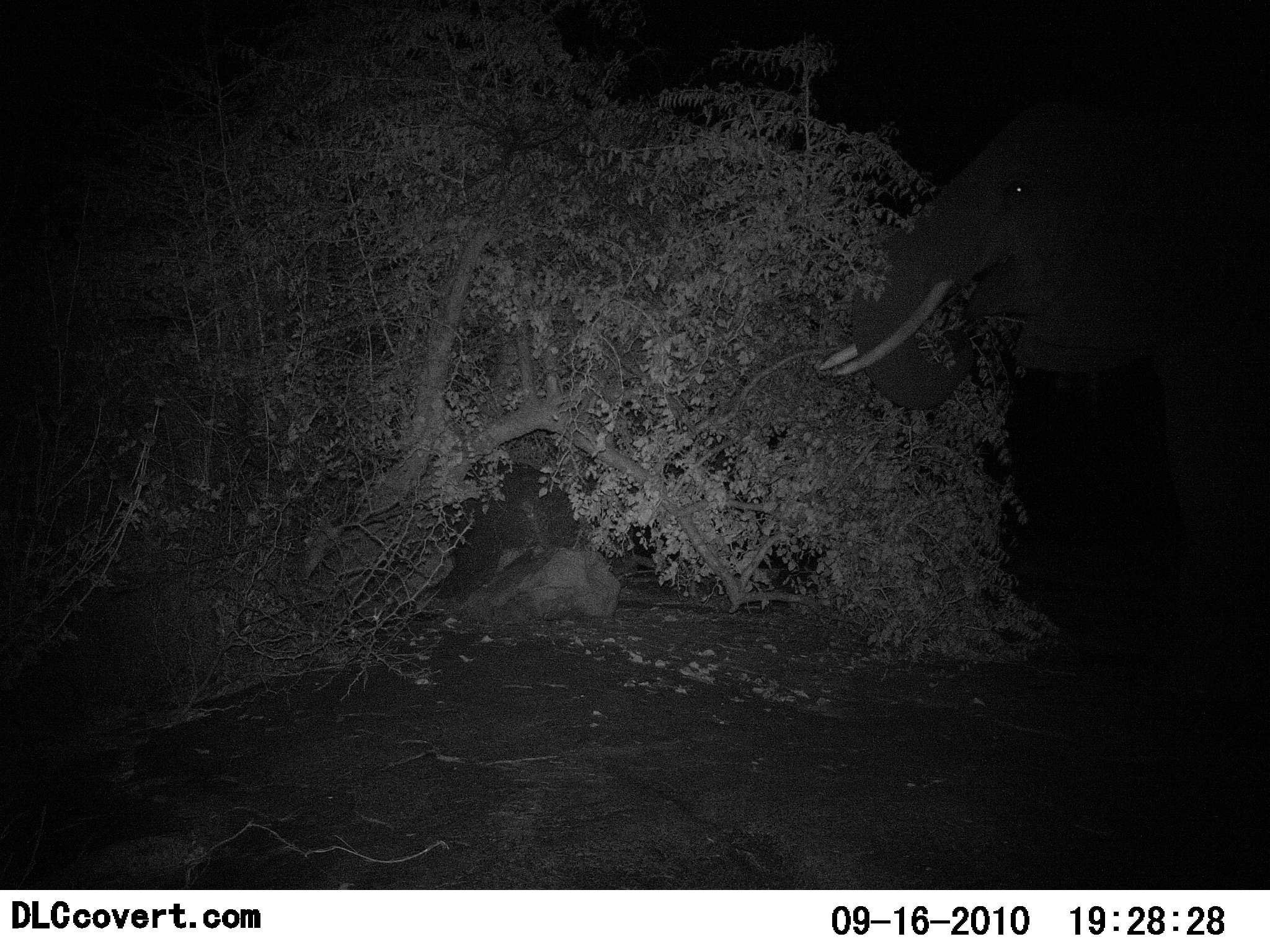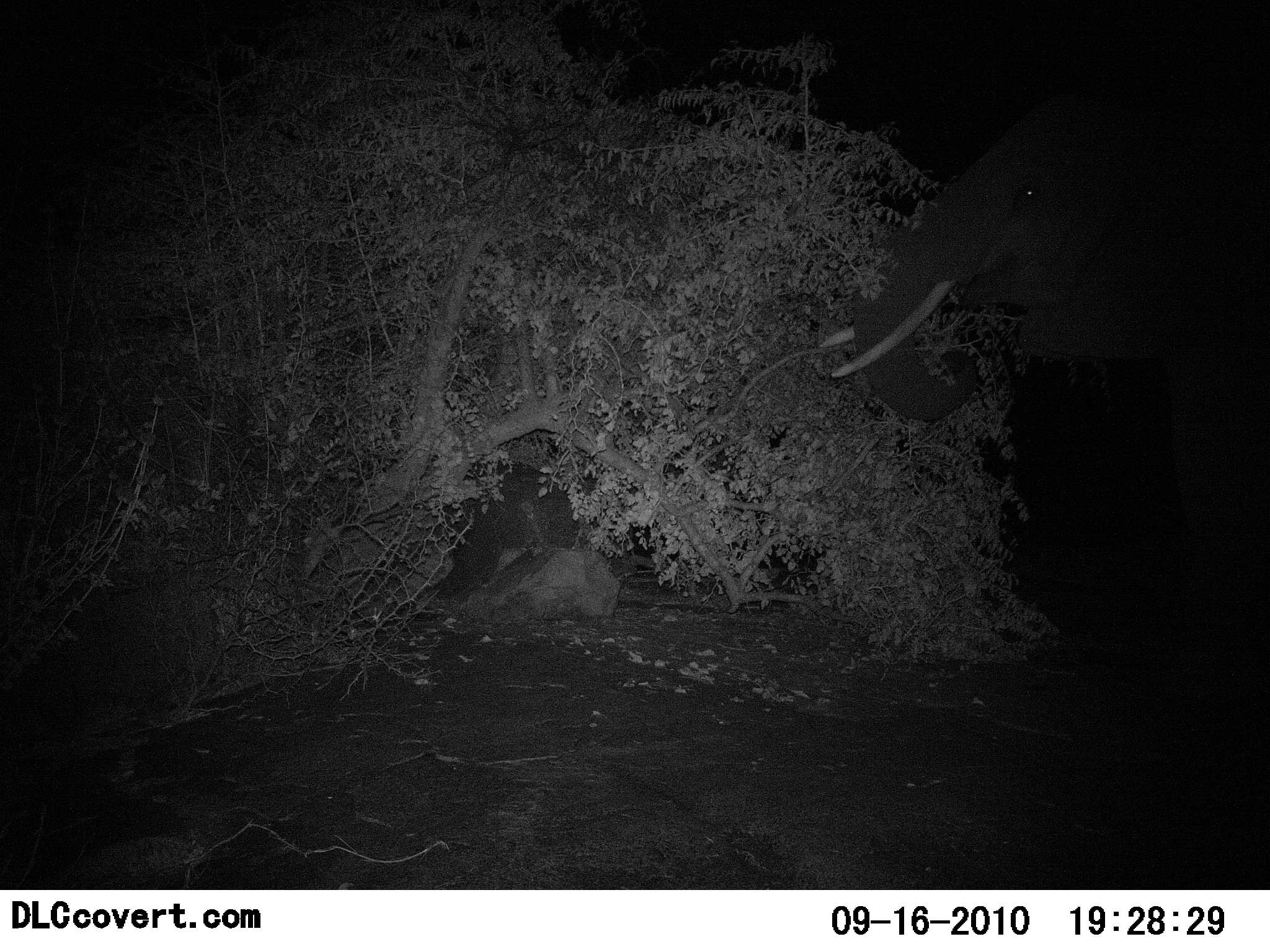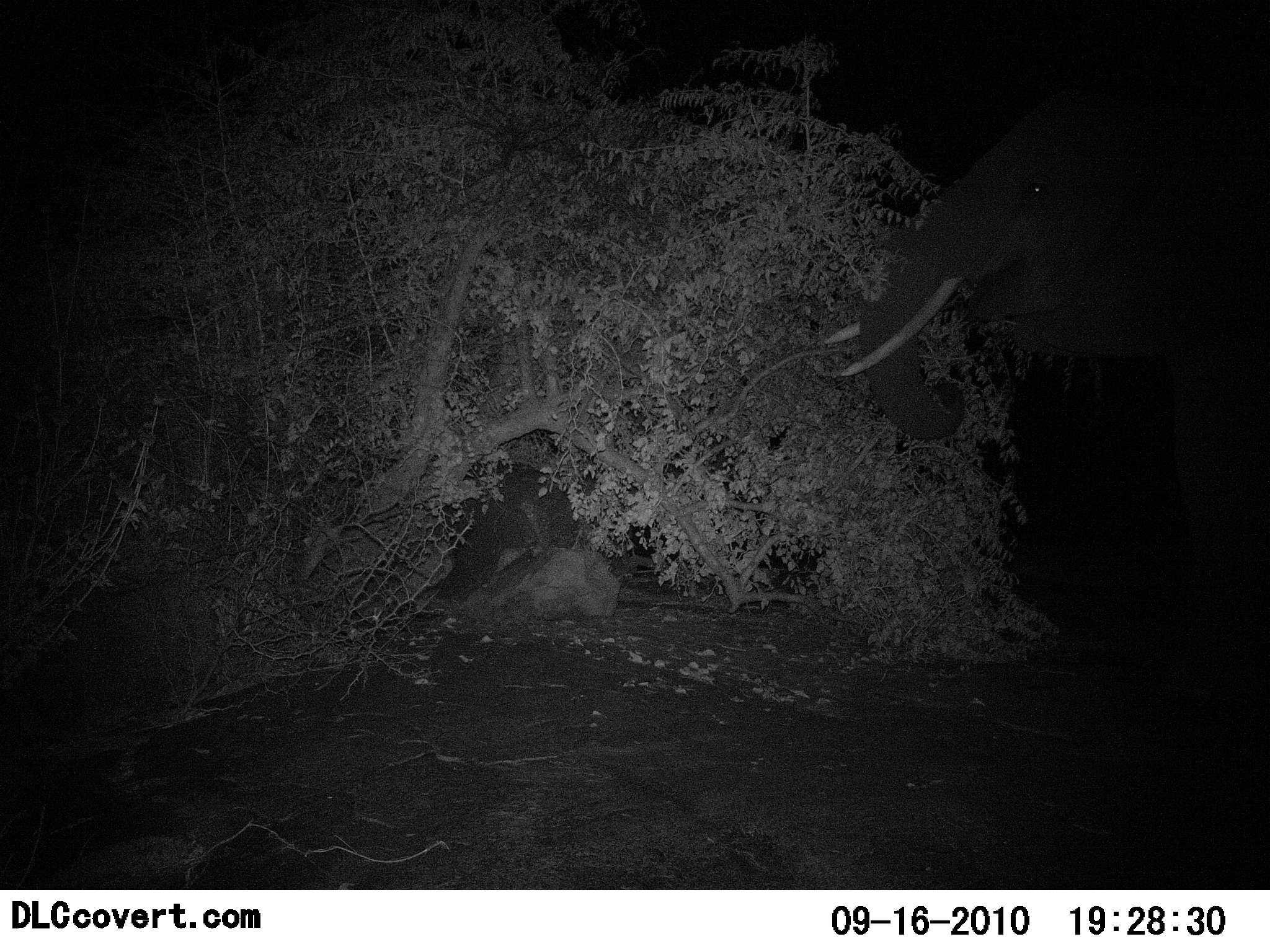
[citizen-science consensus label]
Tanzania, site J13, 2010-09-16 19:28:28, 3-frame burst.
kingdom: Animalia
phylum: Chordata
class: Mammalia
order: Proboscidea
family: Elephantidae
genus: Loxodonta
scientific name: Loxodonta africana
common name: african bush elephant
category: elephant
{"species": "elephant (african bush elephant) (Loxodonta africana)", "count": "1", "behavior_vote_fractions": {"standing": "28%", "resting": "0%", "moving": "11%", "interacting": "0%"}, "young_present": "0%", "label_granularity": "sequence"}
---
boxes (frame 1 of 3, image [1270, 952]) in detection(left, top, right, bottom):
animal: detection(817, 101, 1270, 691)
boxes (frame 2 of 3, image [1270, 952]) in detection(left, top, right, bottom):
animal: detection(817, 75, 1269, 646)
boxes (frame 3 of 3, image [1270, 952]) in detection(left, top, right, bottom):
animal: detection(817, 98, 1270, 714)